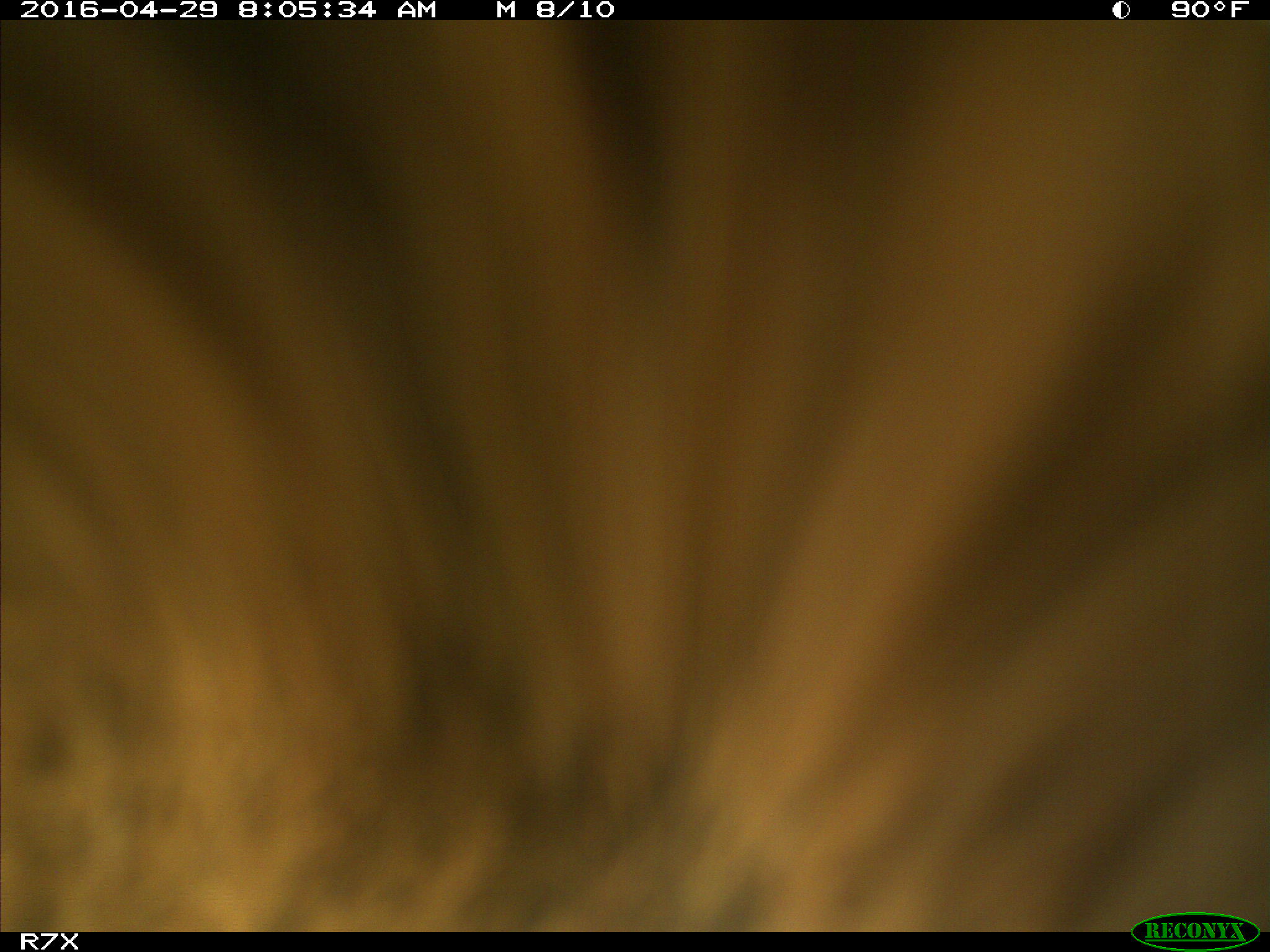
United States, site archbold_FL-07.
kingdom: Animalia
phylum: Chordata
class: Mammalia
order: Artiodactyla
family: Bovidae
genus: Bos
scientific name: Bos taurus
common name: domestic cow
Bos taurus (domestic cow).